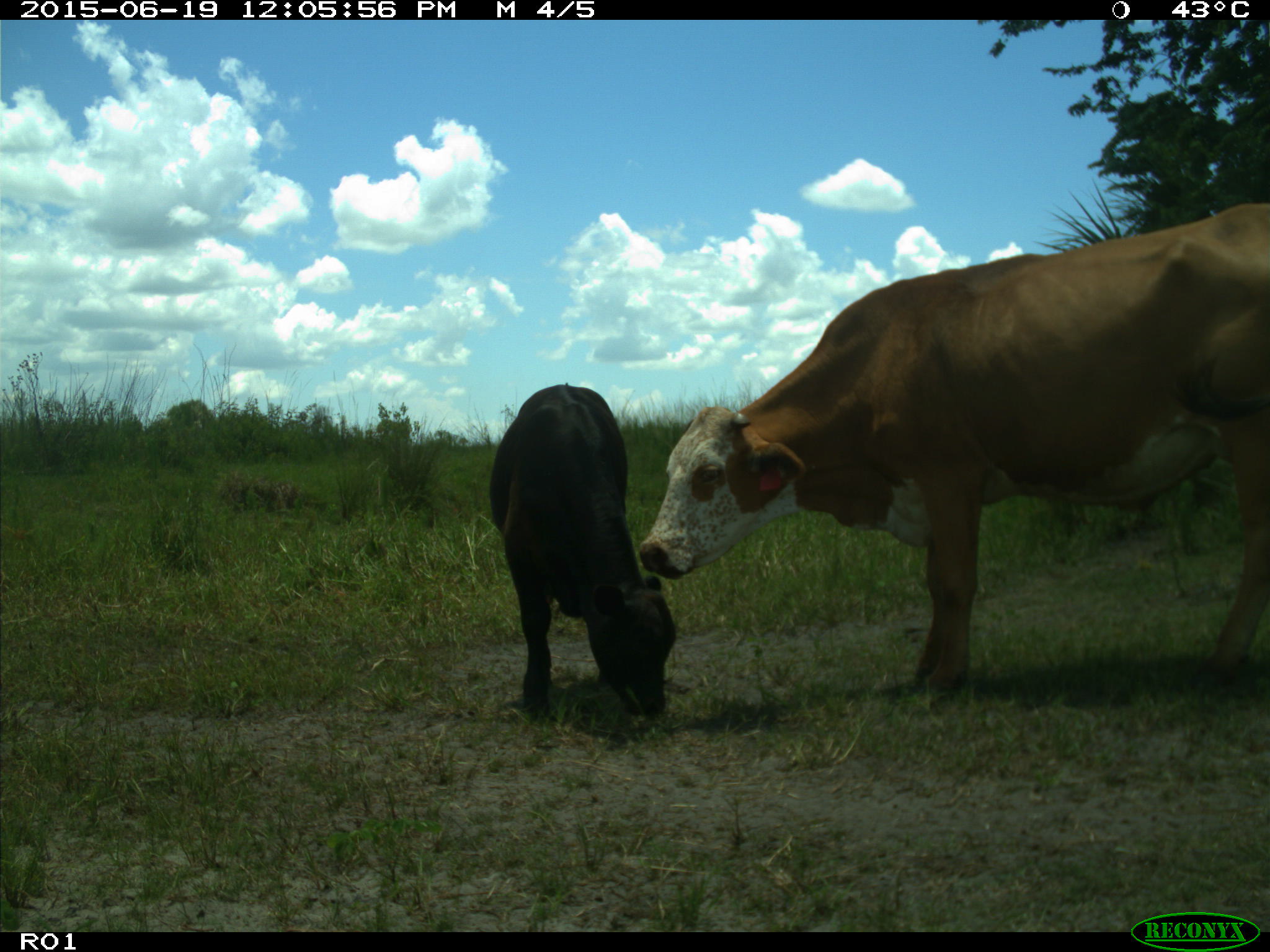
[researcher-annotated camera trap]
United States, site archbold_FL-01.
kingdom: Animalia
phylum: Chordata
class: Mammalia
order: Artiodactyla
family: Bovidae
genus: Bos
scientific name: Bos taurus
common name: domestic cow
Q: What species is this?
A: Bos taurus (domestic cow).